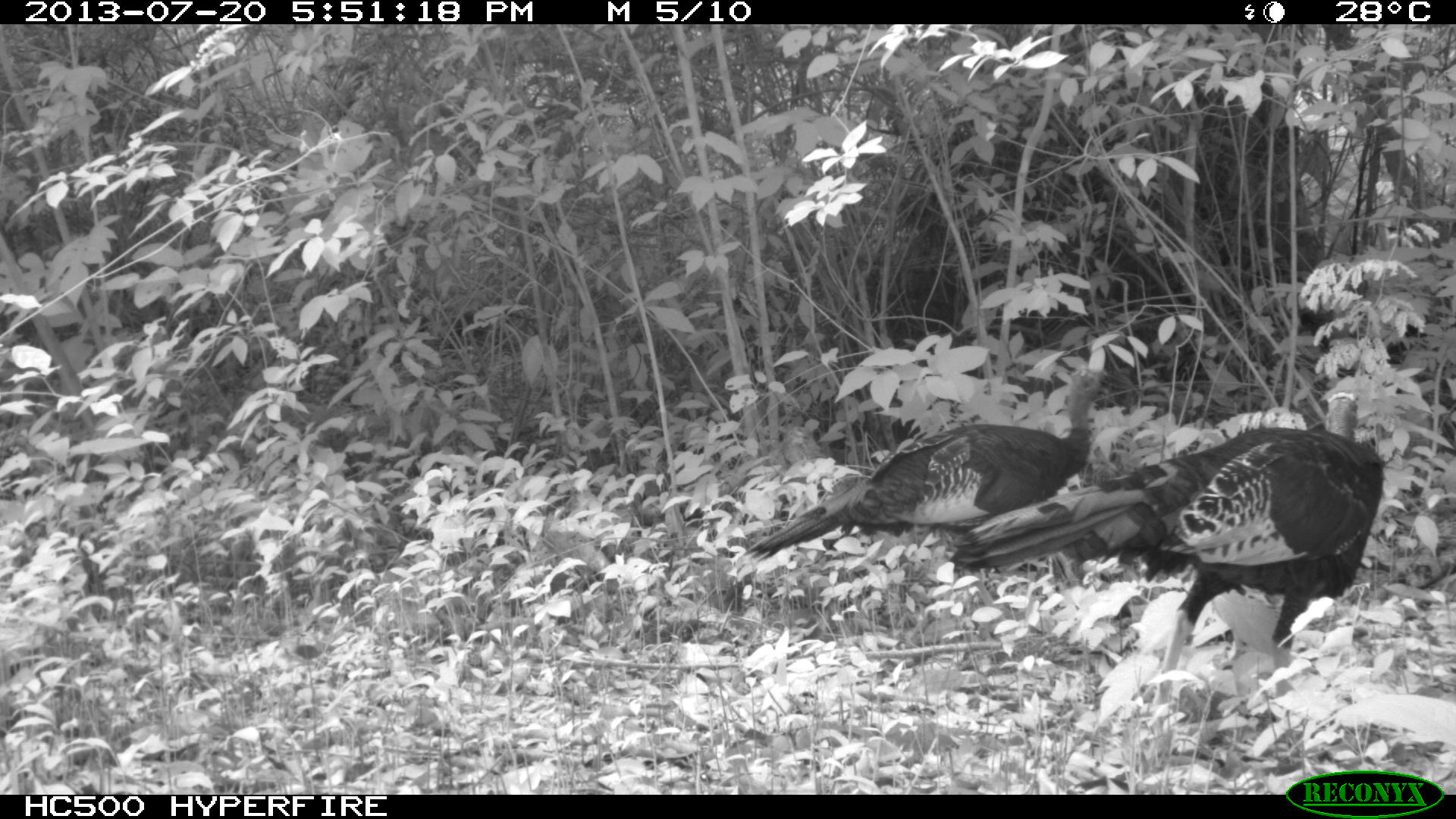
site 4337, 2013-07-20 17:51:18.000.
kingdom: Animalia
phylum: Chordata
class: Aves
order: Galliformes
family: Phasianidae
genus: Meleagris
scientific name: Meleagris ocellata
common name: ocellated turkey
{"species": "Meleagris ocellata (ocellated turkey)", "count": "2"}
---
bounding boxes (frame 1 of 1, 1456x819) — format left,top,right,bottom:
meleagris ocellata: 947,390,1383,717; 742,366,1133,621